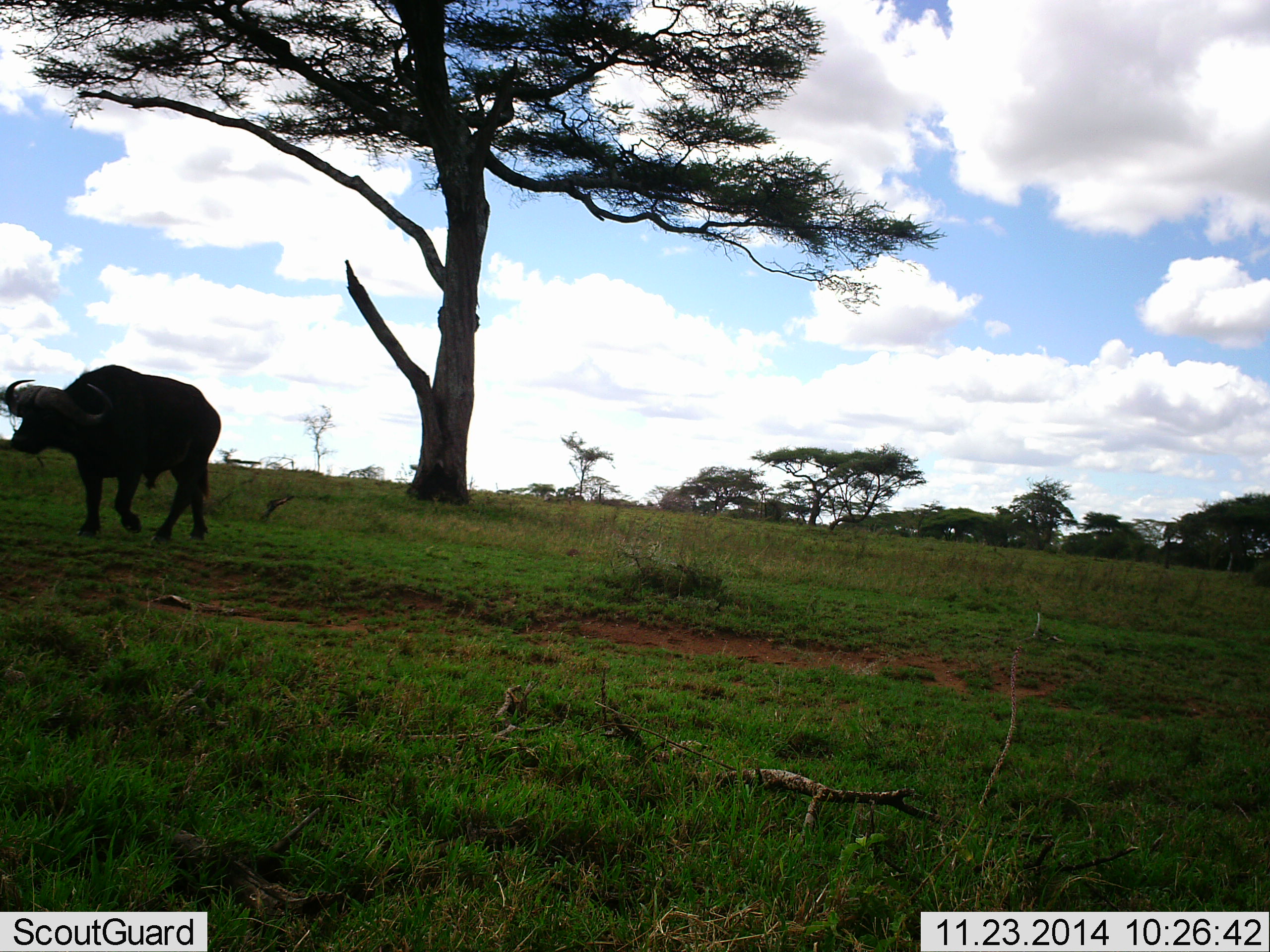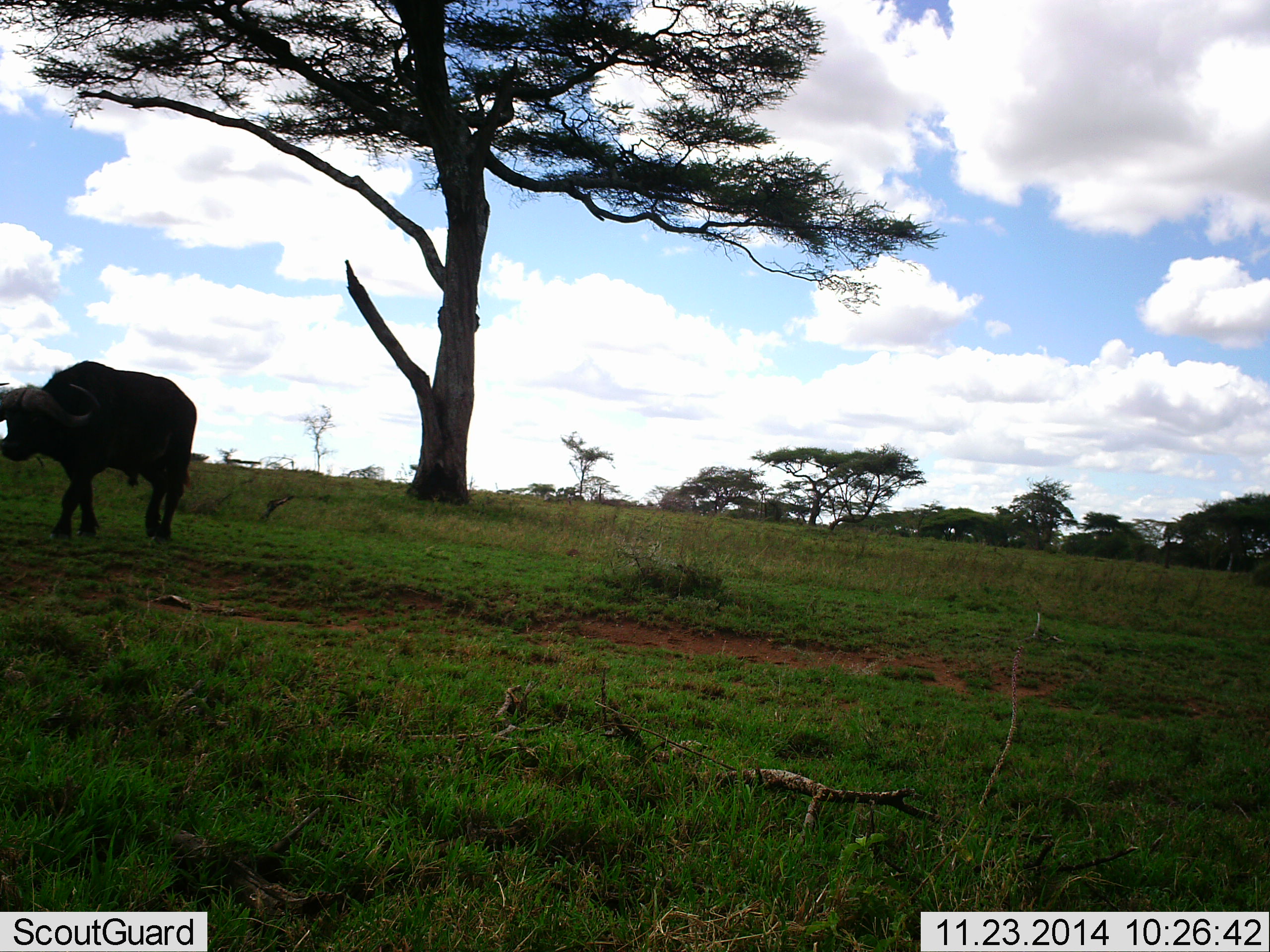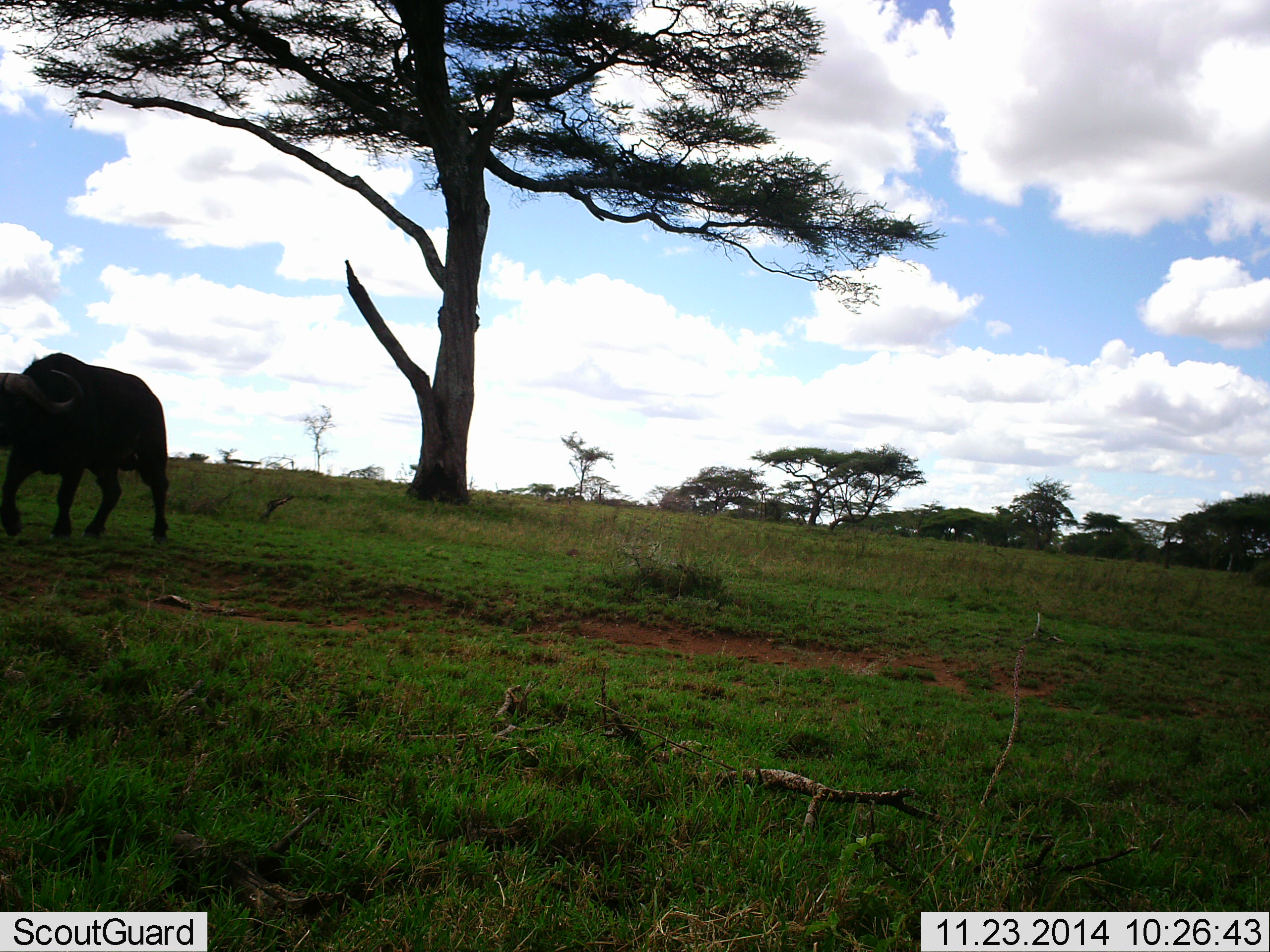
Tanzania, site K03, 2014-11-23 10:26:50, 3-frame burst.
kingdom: Animalia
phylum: Chordata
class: Mammalia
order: Artiodactyla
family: Bovidae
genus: Syncerus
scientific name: Syncerus caffer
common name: cape buffalo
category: buffalo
Buffalo (cape buffalo) (Syncerus caffer), count 1. Behavior (volunteer vote fractions): standing 10%, resting 0%, moving 90%, interacting 0%. Young present (vote fraction): 0%. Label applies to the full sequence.